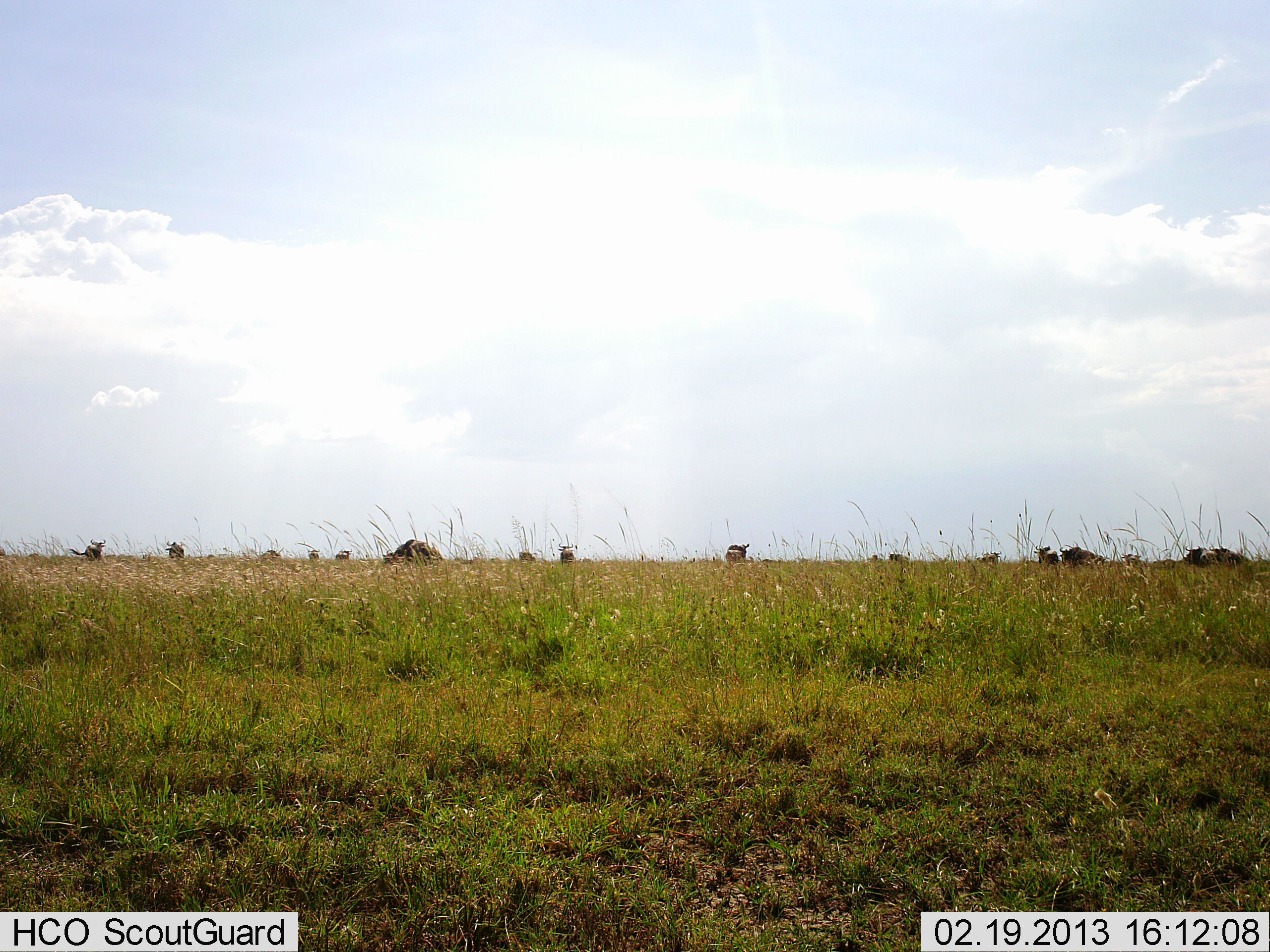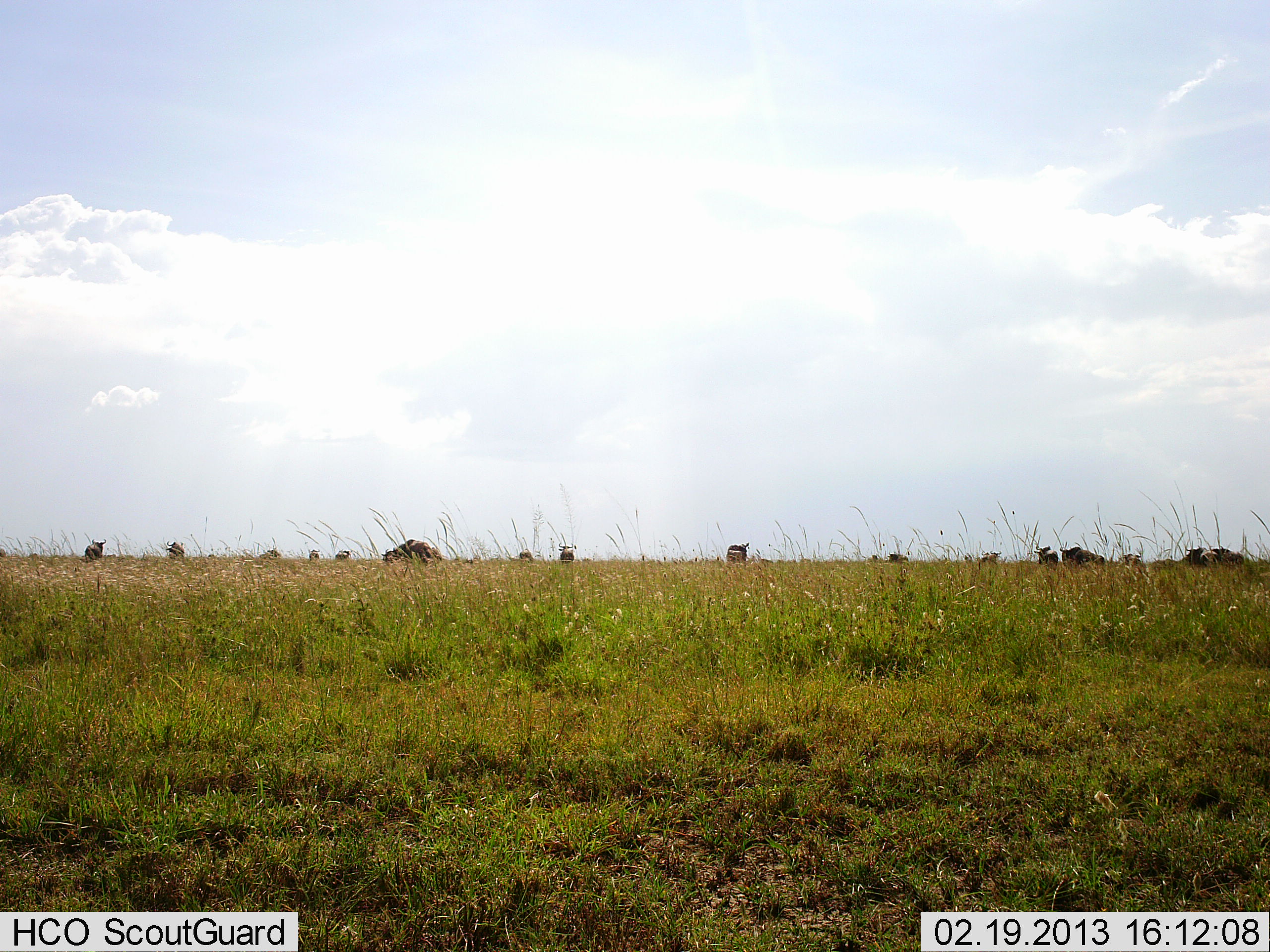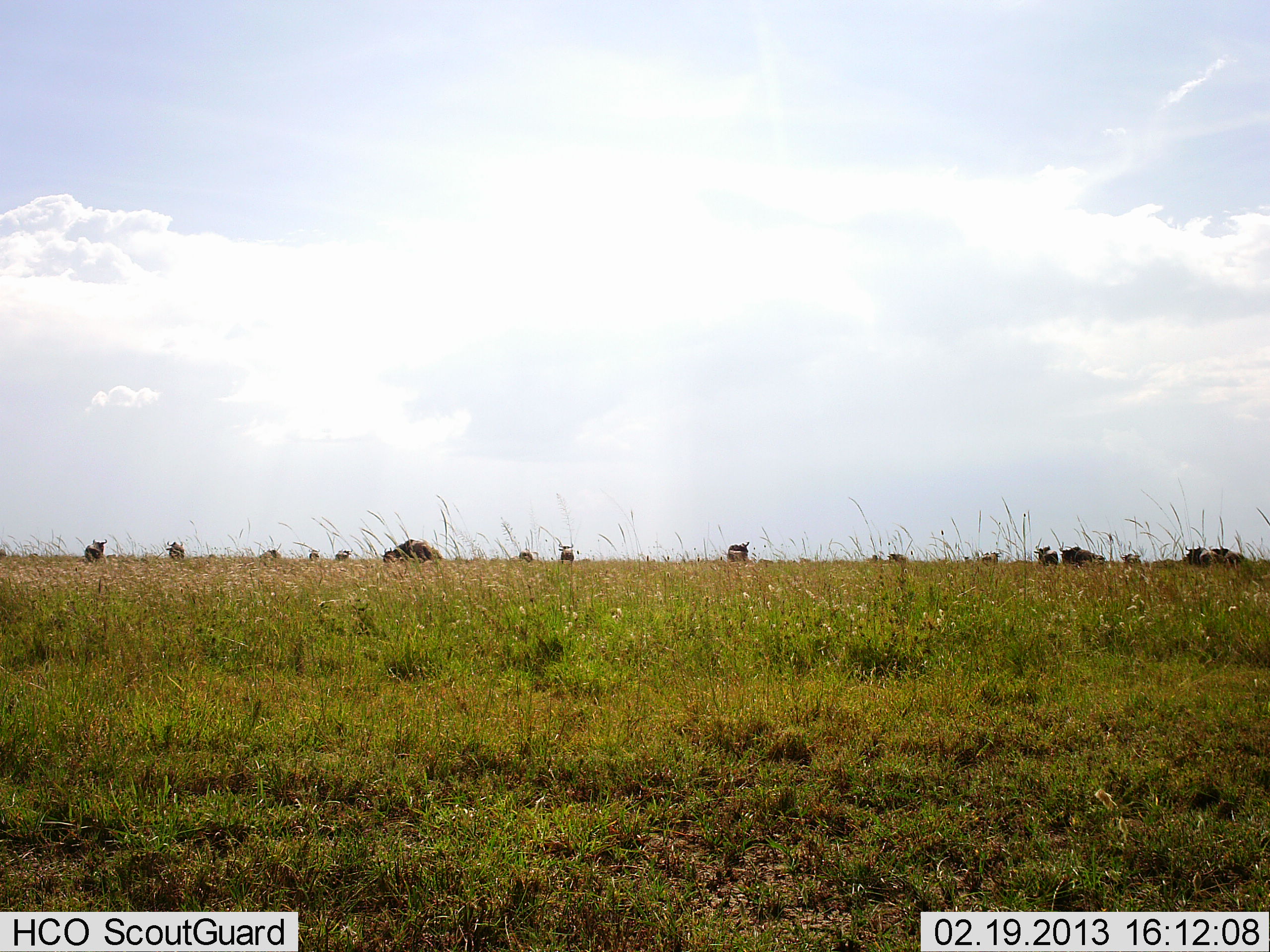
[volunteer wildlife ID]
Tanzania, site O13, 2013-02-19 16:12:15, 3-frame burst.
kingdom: Animalia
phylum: Chordata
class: Mammalia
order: Artiodactyla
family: Bovidae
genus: Connochaetes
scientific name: Connochaetes taurinus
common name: blue wildebeest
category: wildebeest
Wildebeest (blue wildebeest) (Connochaetes taurinus), count 11-50. Behavior (volunteer vote fractions): standing 71%, resting 6%, moving 12%, interacting 0%. Young present (vote fraction): 6%. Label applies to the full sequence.